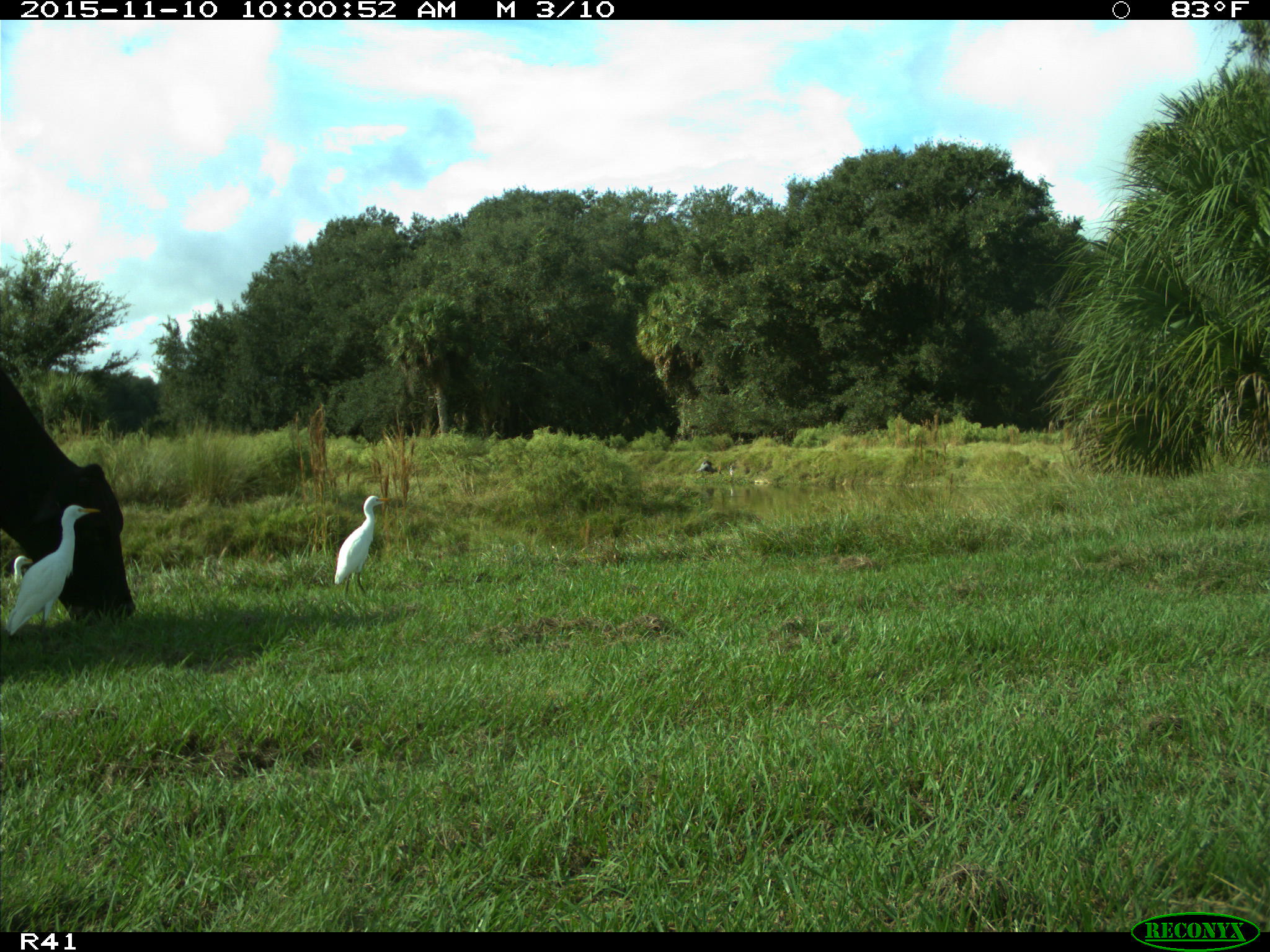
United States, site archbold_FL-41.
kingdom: Animalia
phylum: Chordata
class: Mammalia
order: Artiodactyla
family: Bovidae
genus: Bos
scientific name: Bos taurus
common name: domestic cow